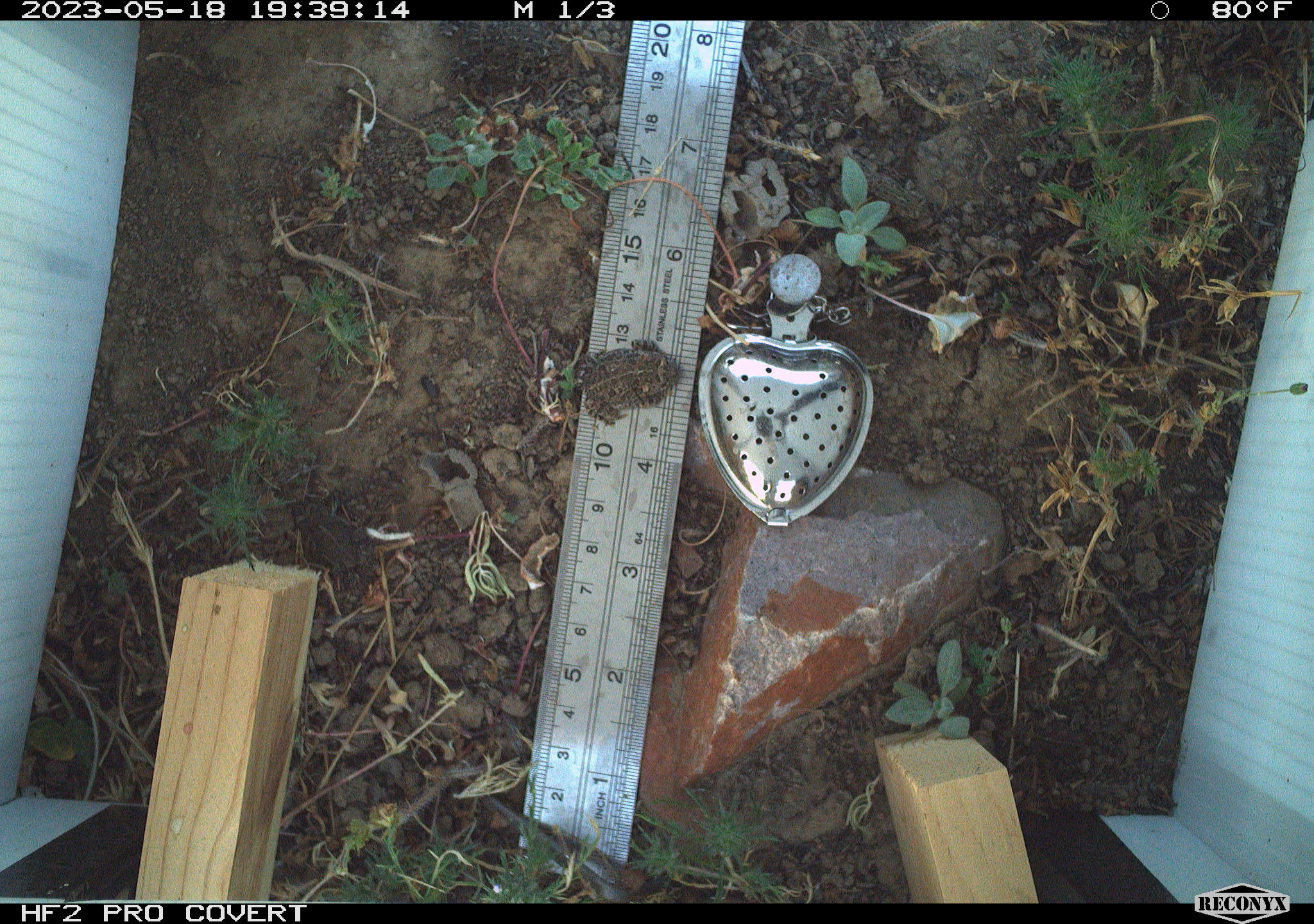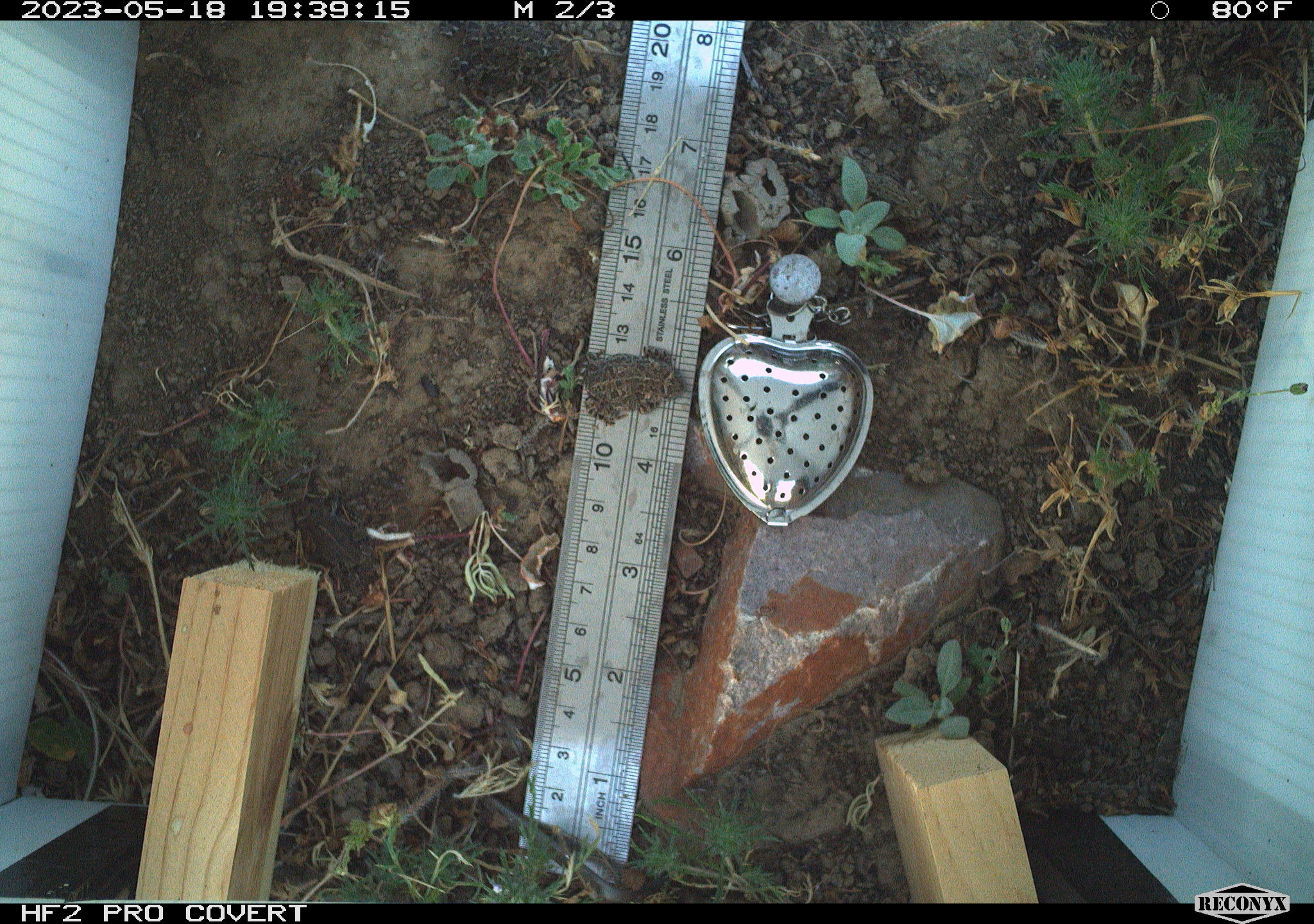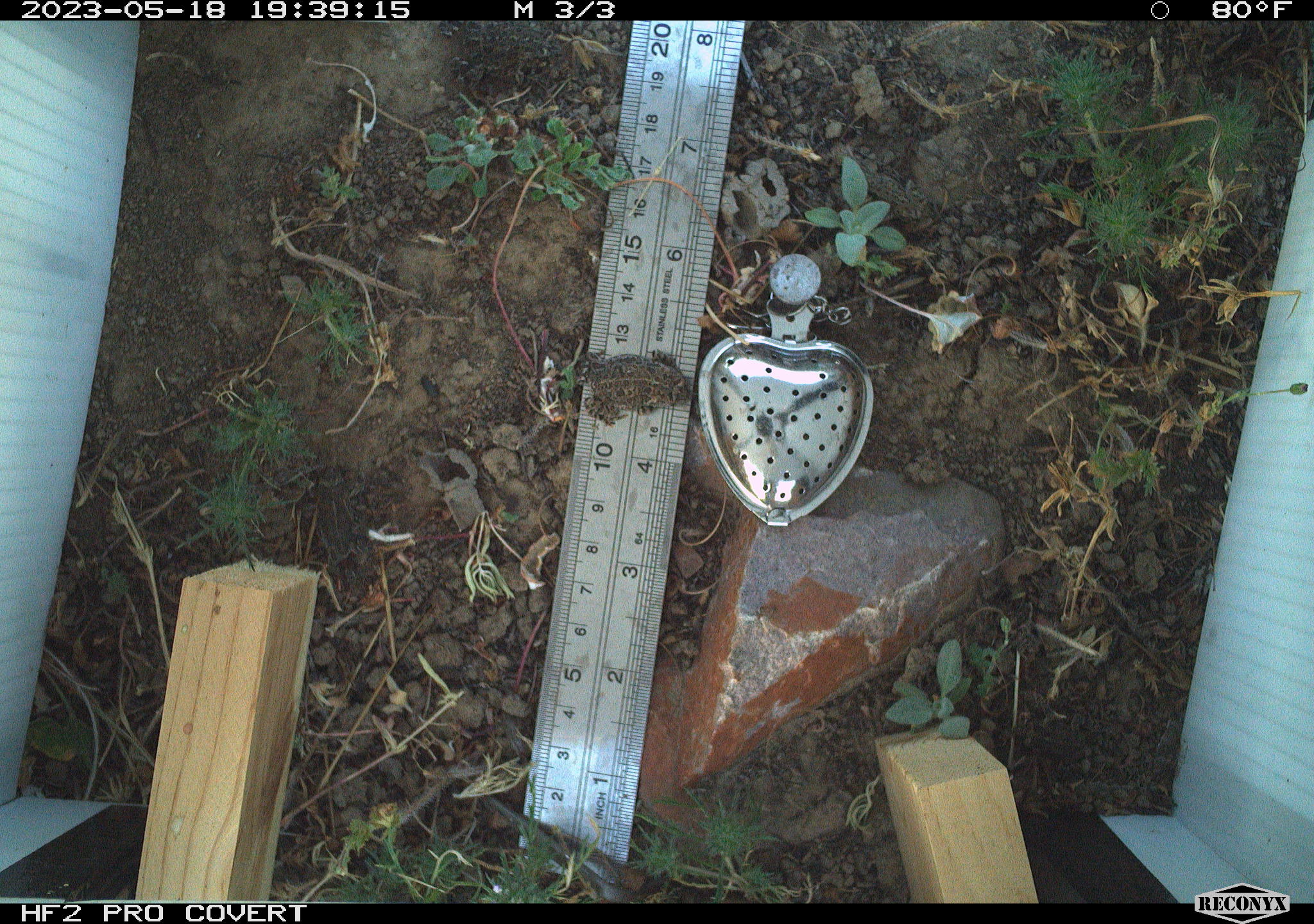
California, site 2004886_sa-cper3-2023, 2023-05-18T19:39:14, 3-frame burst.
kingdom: Animalia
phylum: Chordata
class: Amphibia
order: Anura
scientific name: Anura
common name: frogs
Frogs (Anura).